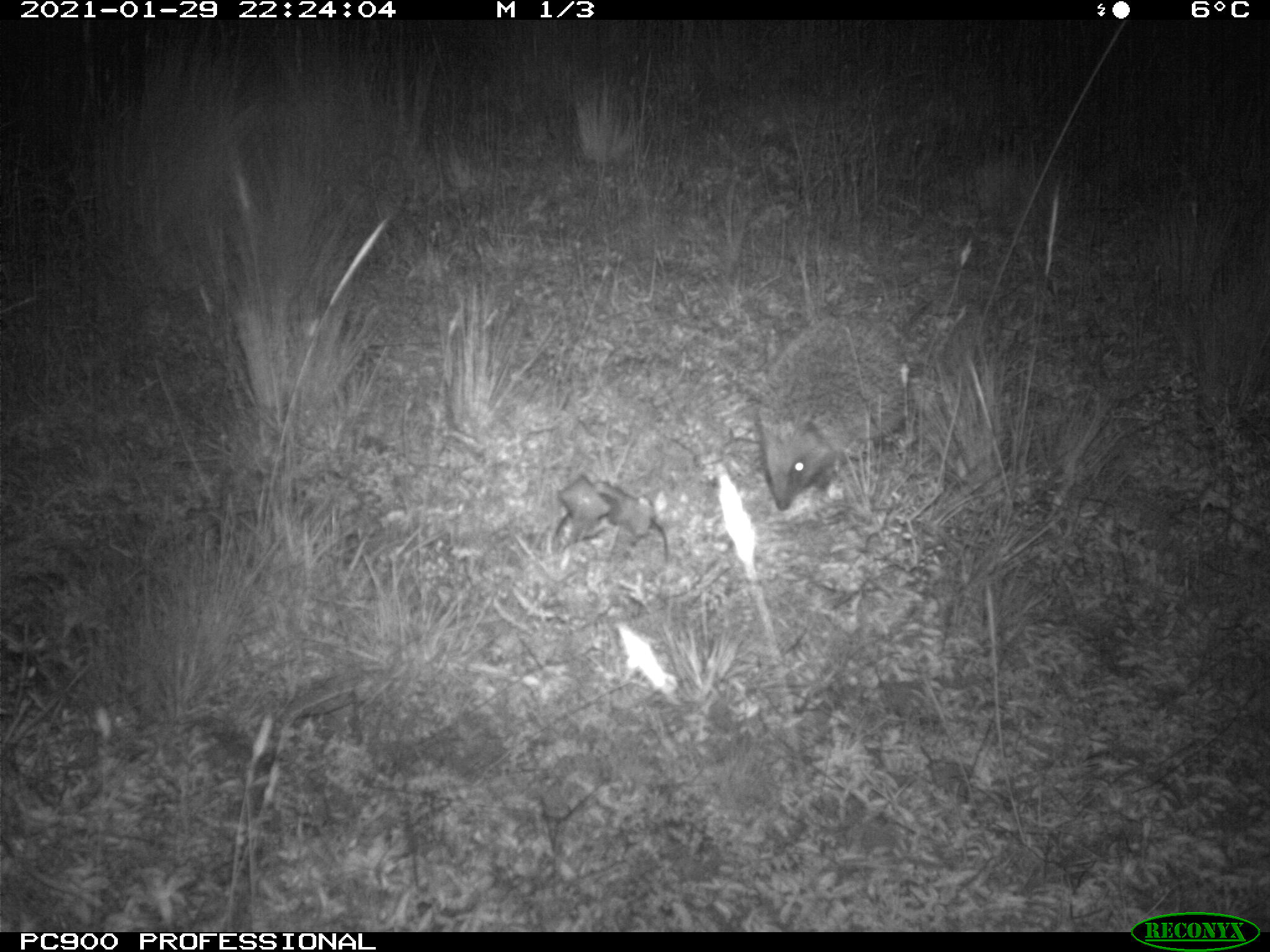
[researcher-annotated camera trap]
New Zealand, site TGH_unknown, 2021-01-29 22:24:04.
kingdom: Animalia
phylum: Chordata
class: Mammalia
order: Eulipotyphla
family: Erinaceidae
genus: Erinaceus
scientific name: Erinaceus europaeus europaeus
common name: european hedgehog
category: hedgehog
Hedgehog (european hedgehog) (Erinaceus europaeus europaeus).